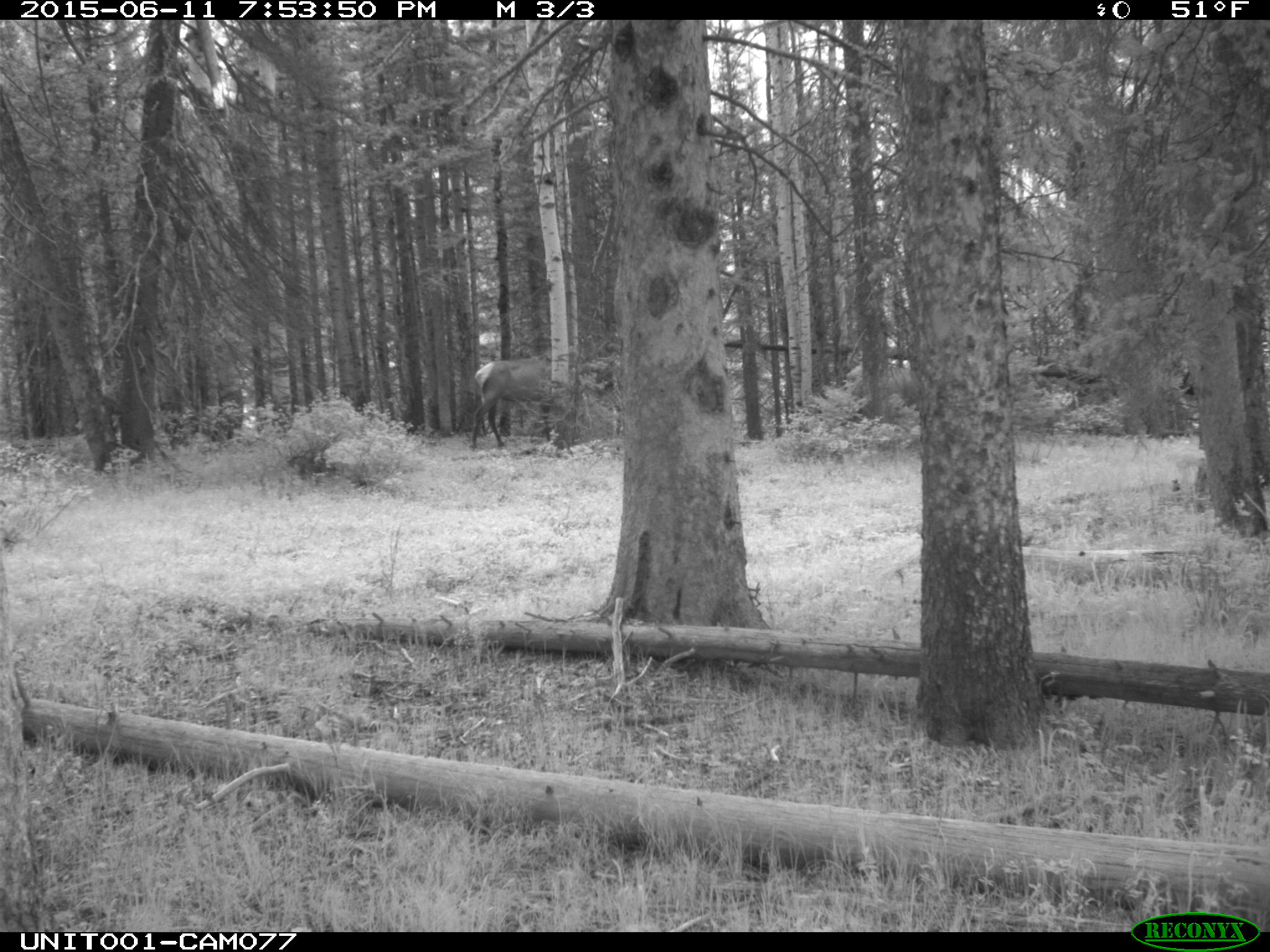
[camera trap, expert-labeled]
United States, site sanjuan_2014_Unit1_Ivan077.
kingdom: Animalia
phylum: Chordata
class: Mammalia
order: Artiodactyla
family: Cervidae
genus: Cervus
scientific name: Cervus elaphus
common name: red deer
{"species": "Cervus elaphus (red deer)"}